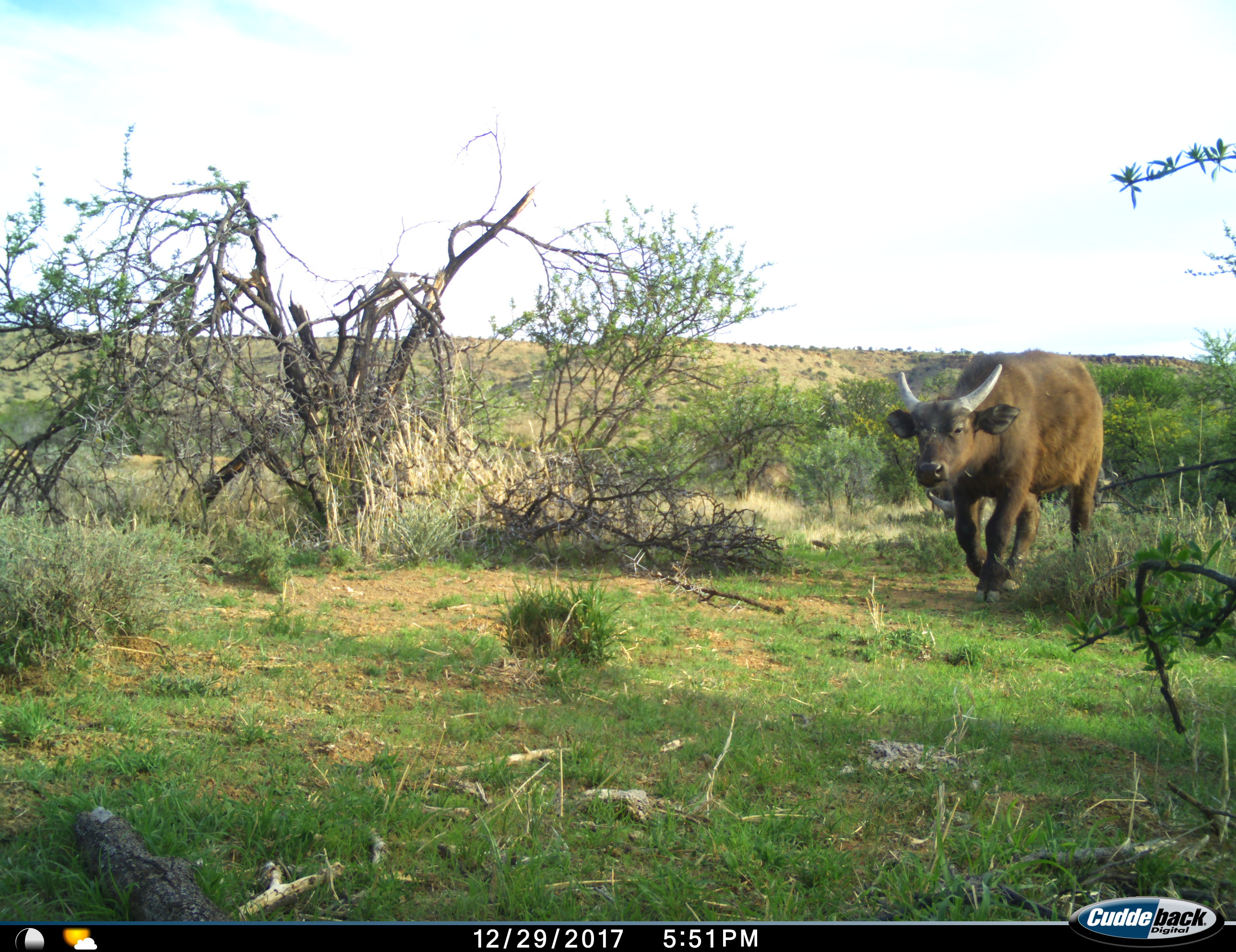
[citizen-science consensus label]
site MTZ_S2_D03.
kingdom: Animalia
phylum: Chordata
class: Mammalia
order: Artiodactyla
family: Bovidae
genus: Syncerus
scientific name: Syncerus caffer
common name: african buffalo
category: buffalo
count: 1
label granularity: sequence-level